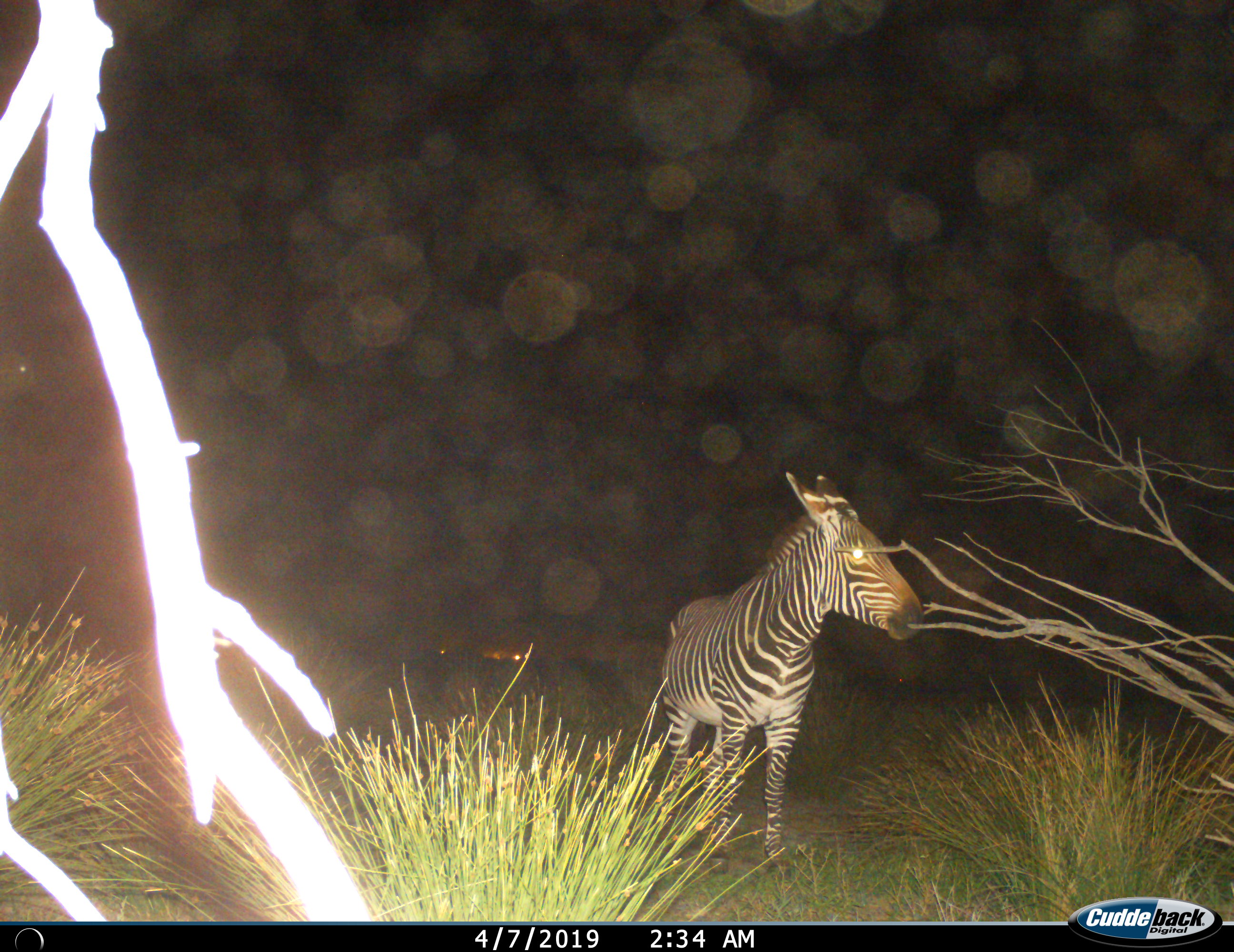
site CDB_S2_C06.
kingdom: Animalia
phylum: Chordata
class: Mammalia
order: Perissodactyla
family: Equidae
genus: Equus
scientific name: Equus zebra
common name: mountain zebra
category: zebramountain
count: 1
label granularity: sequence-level